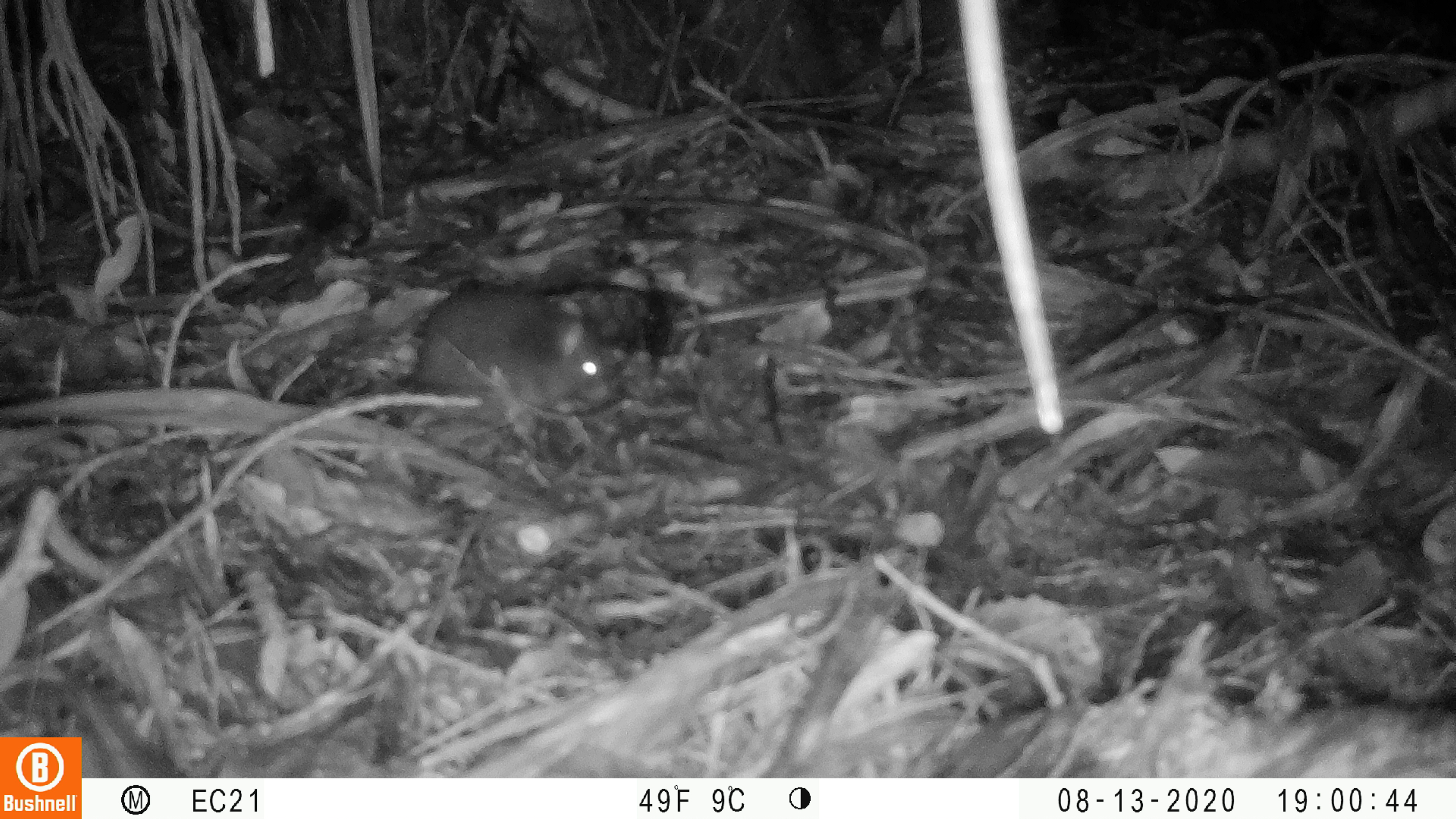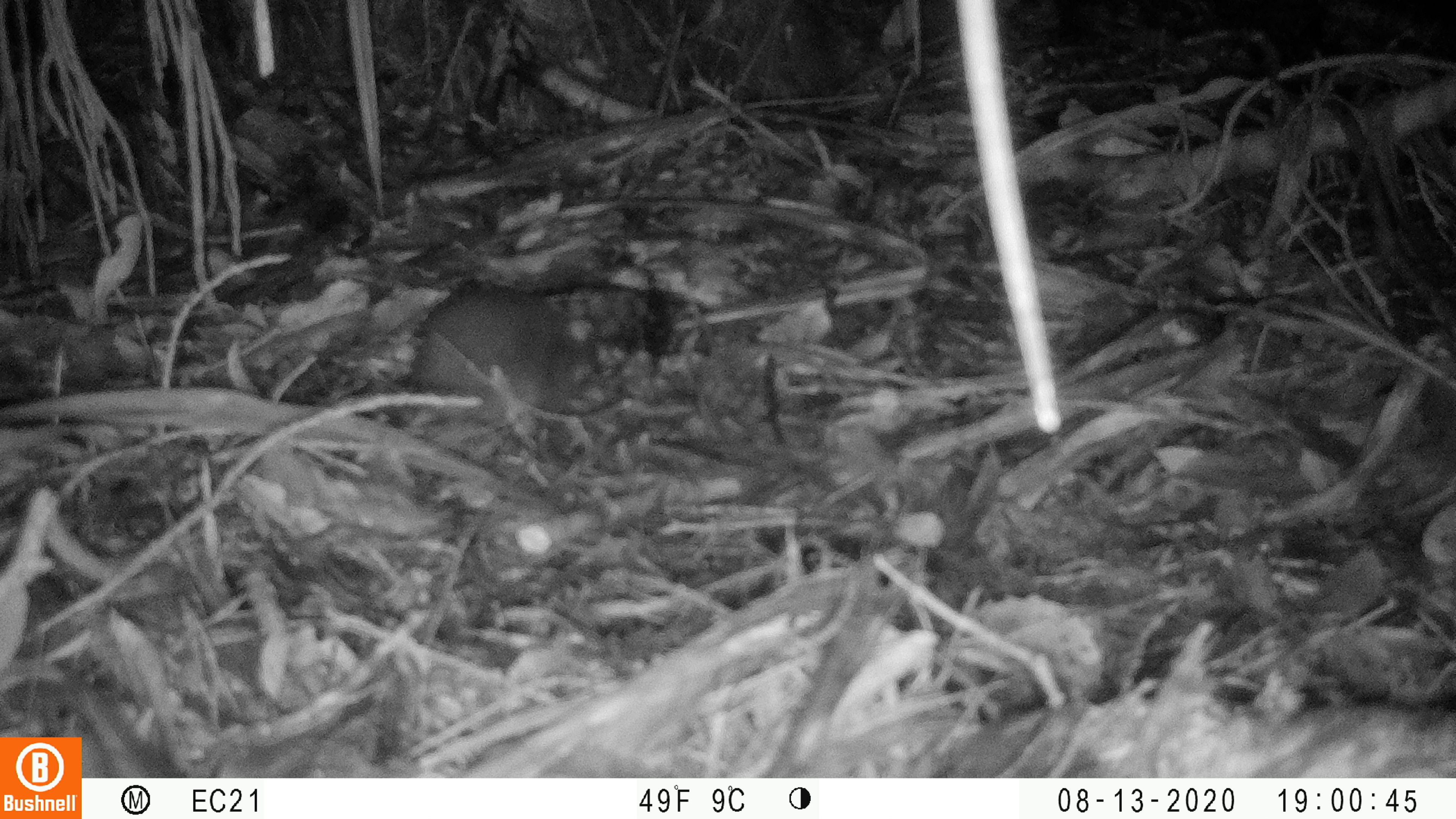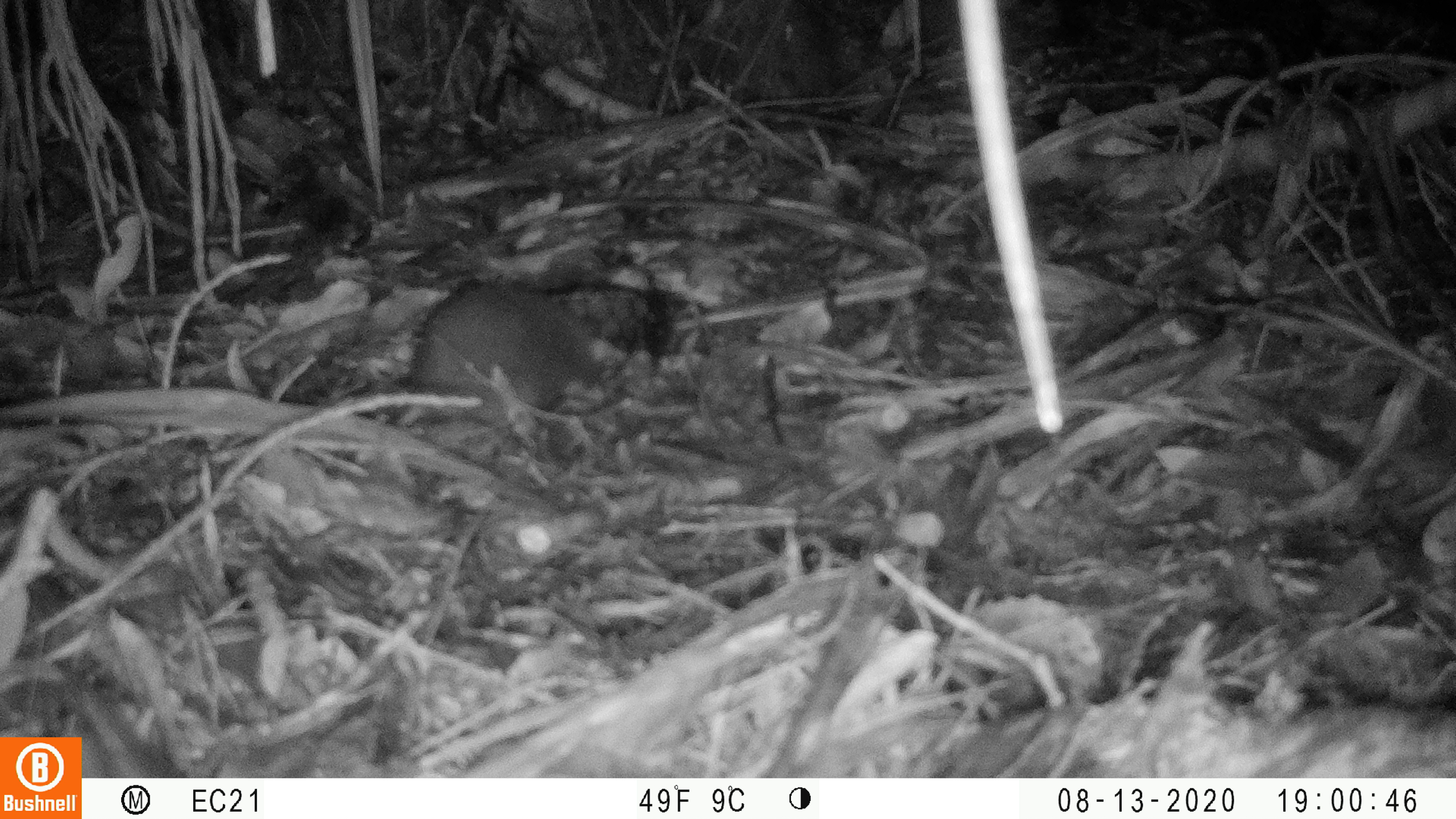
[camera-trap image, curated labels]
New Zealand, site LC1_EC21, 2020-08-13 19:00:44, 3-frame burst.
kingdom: Animalia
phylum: Chordata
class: Mammalia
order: Rodentia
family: Muridae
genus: Rattus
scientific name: Rattus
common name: rat